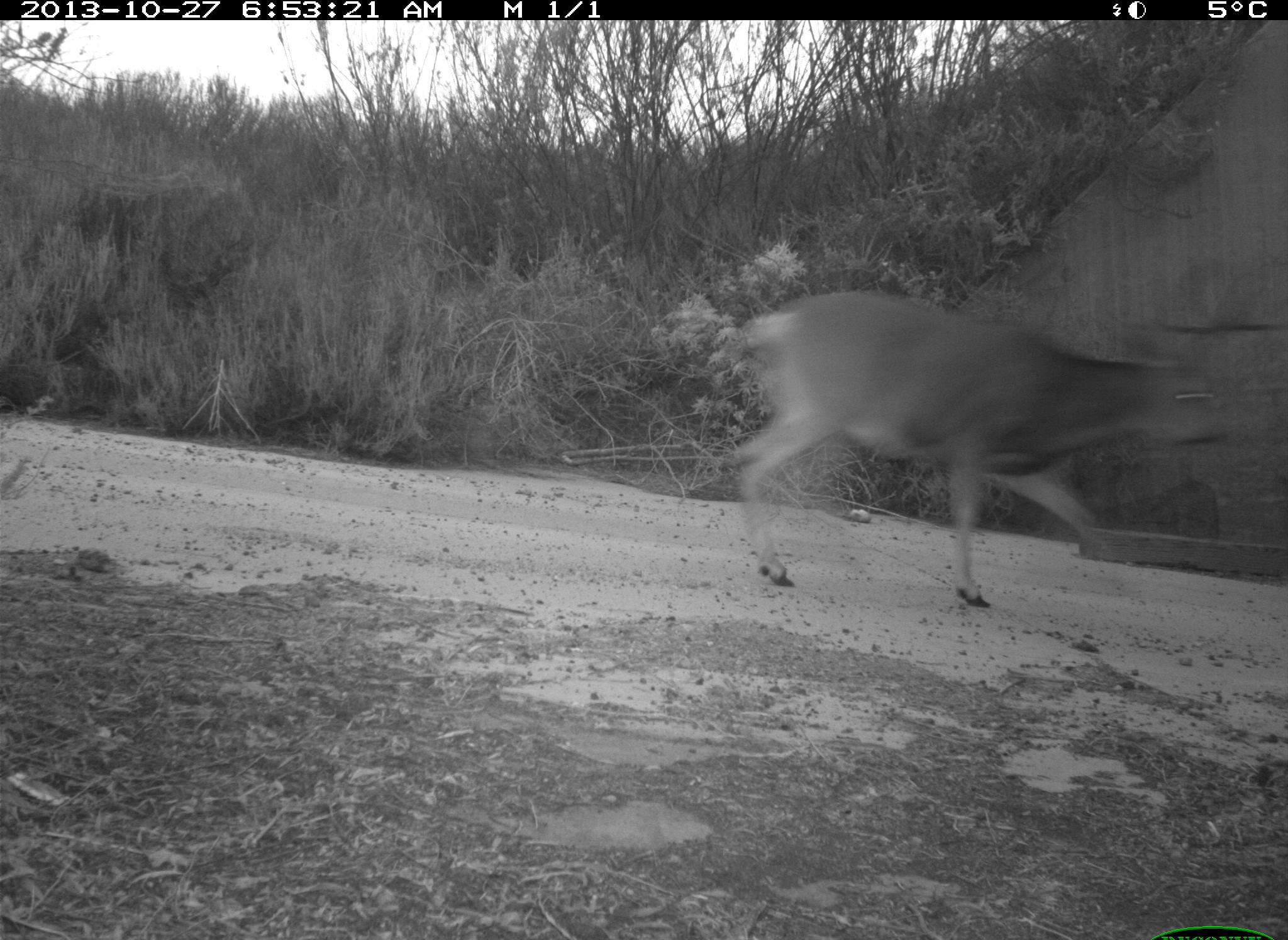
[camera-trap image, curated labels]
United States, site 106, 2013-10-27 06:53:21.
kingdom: Animalia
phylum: Chordata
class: Mammalia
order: Artiodactyla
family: Cervidae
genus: Odocoileus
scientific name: Odocoileus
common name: deer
Deer (Odocoileus).